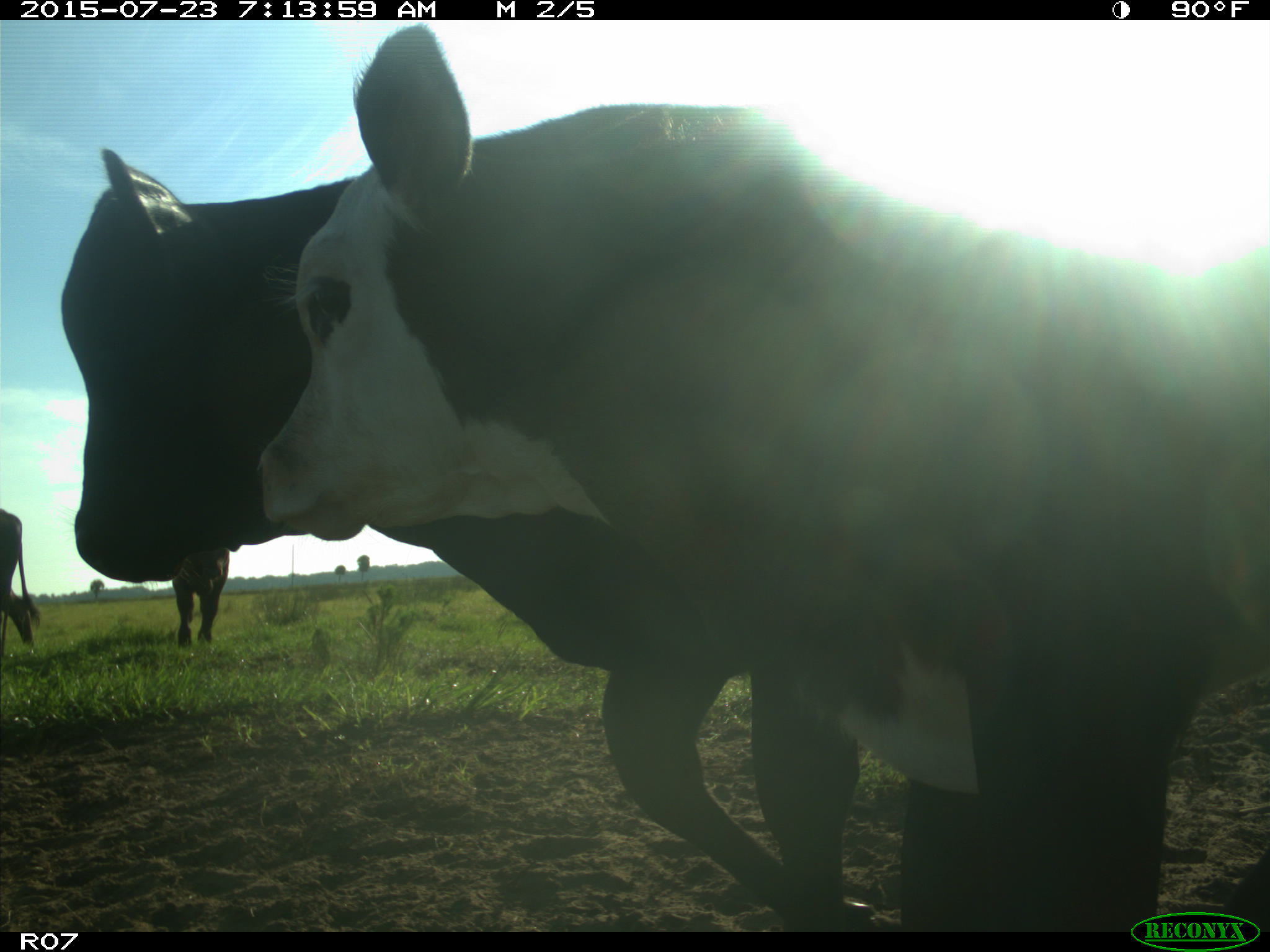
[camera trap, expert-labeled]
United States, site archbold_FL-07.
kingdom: Animalia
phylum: Chordata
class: Mammalia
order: Artiodactyla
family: Bovidae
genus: Bos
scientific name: Bos taurus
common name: domestic cow